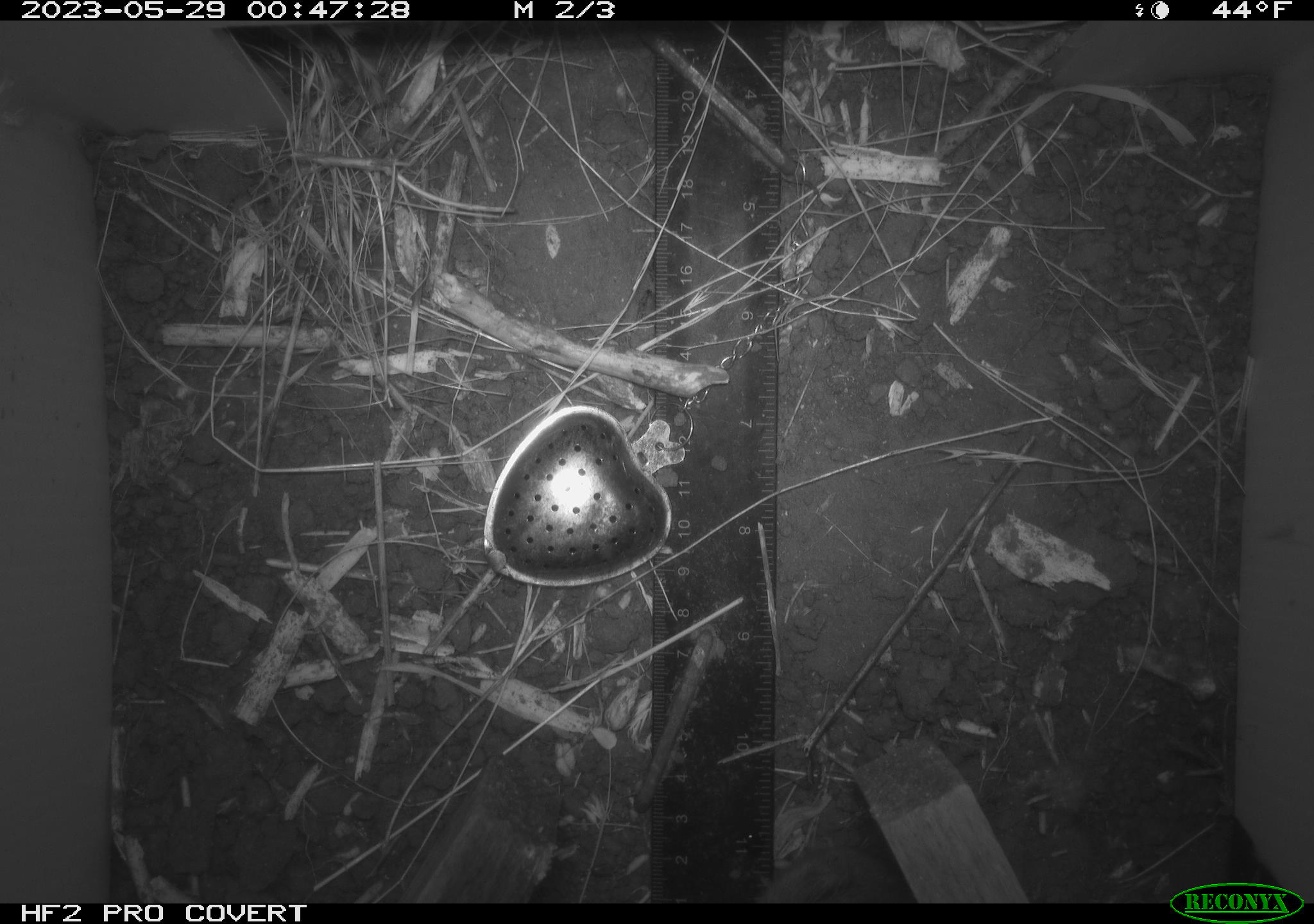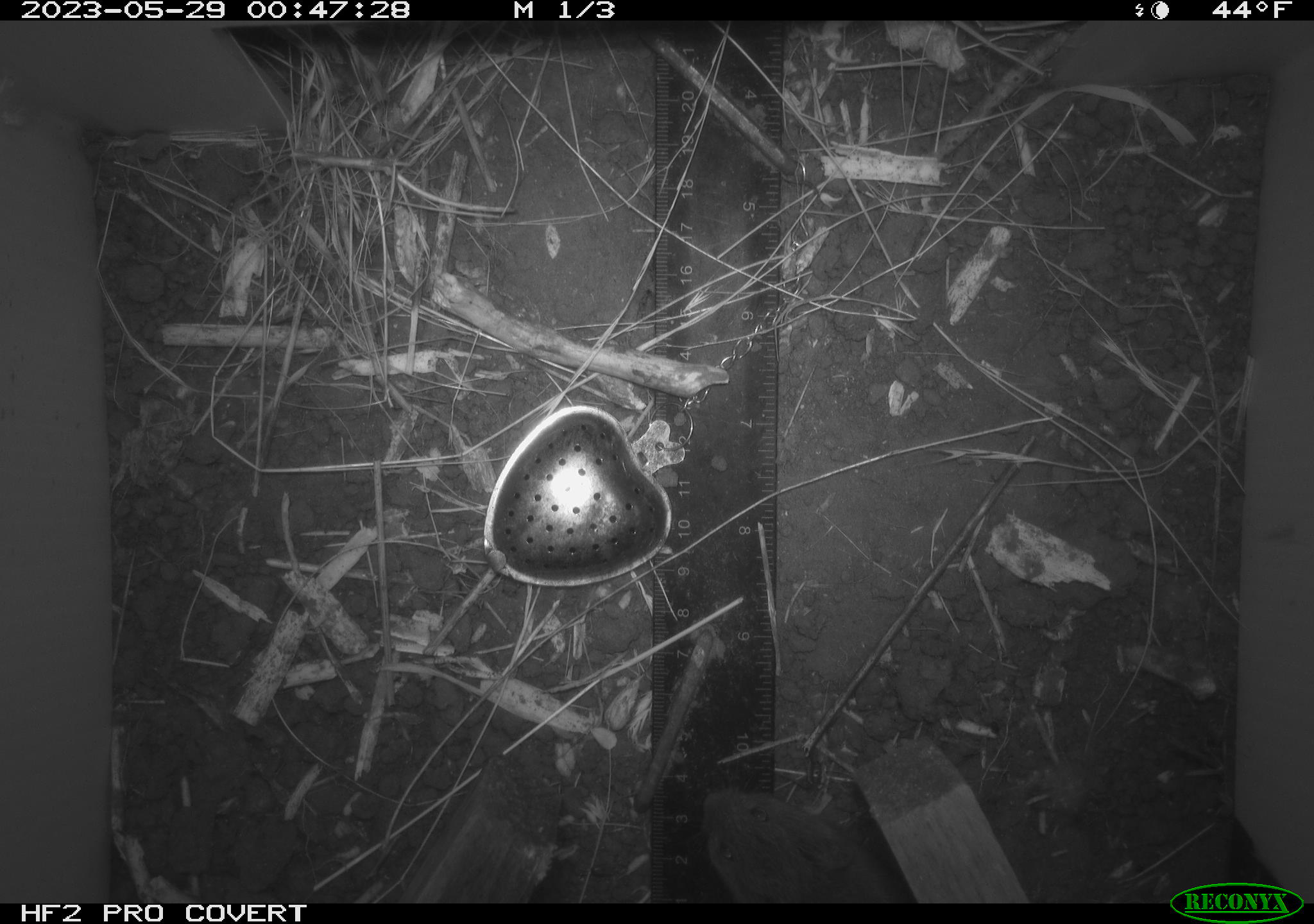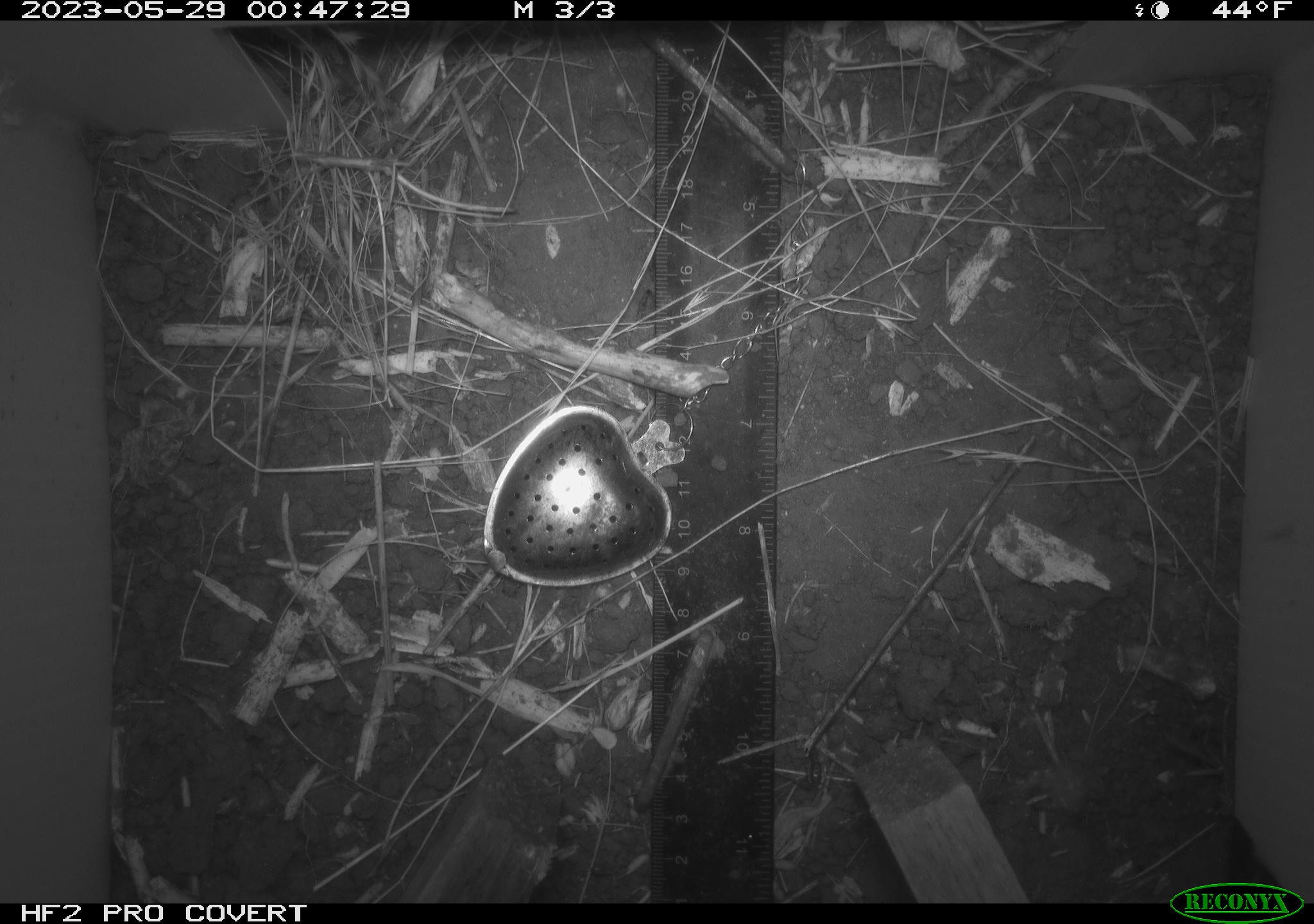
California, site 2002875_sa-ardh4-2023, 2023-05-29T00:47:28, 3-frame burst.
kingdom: Animalia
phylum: Chordata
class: Mammalia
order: Rodentia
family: Cricetidae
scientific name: Arvicolinae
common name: voles, lemmings, and muskrats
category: arvicolinae subfamily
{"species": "arvicolinae subfamily (voles, lemmings, and muskrats) (Arvicolinae)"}